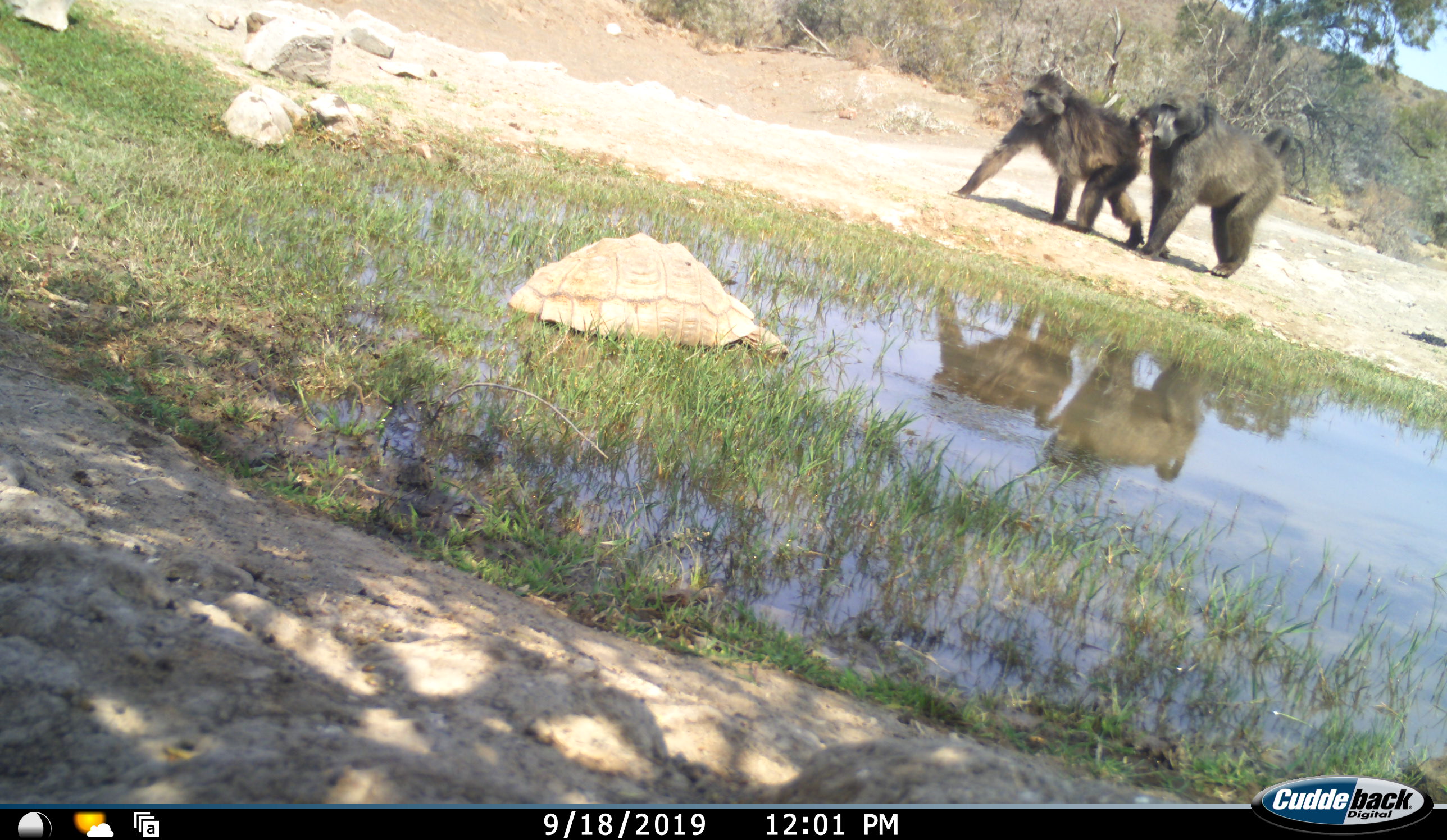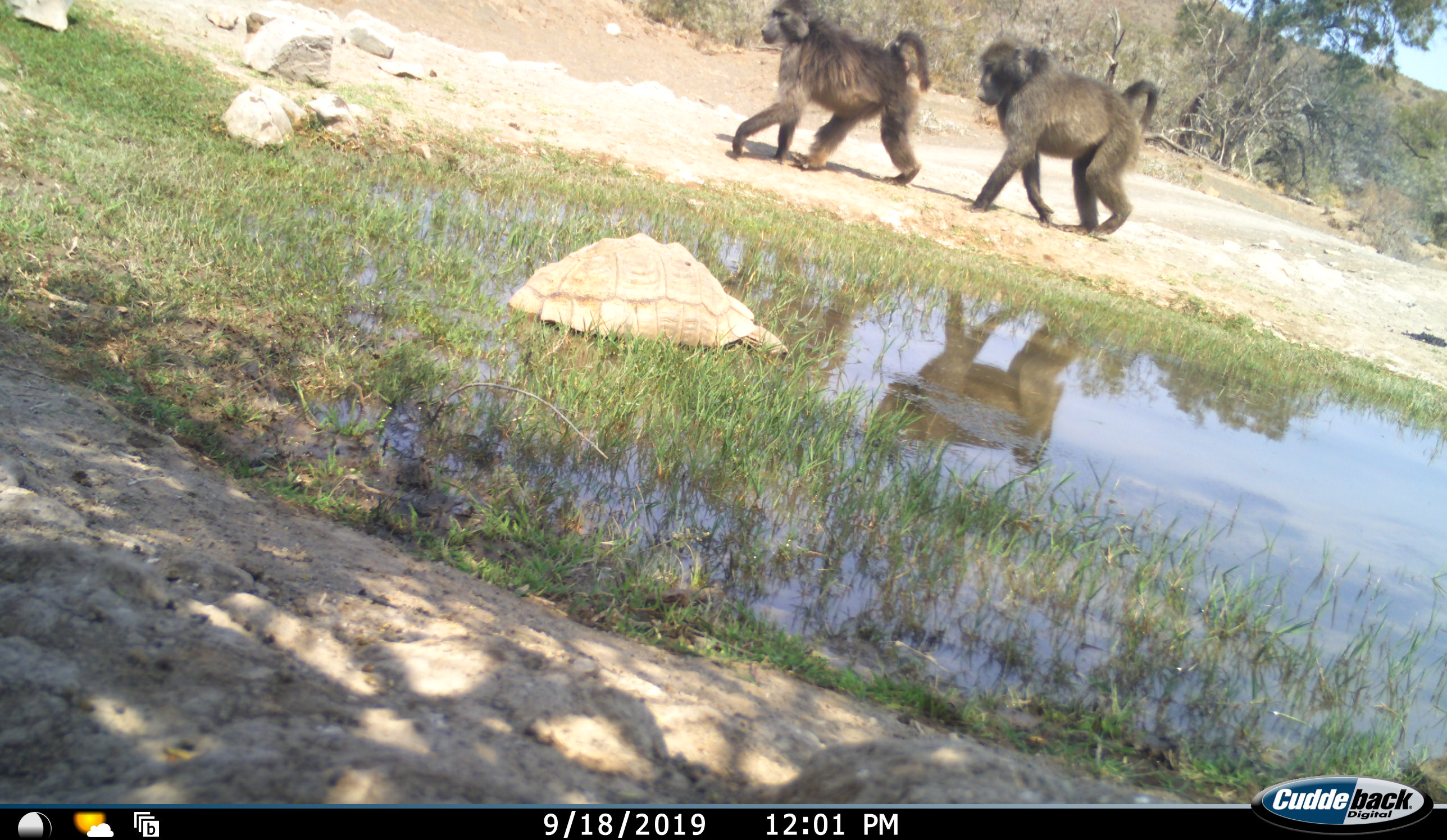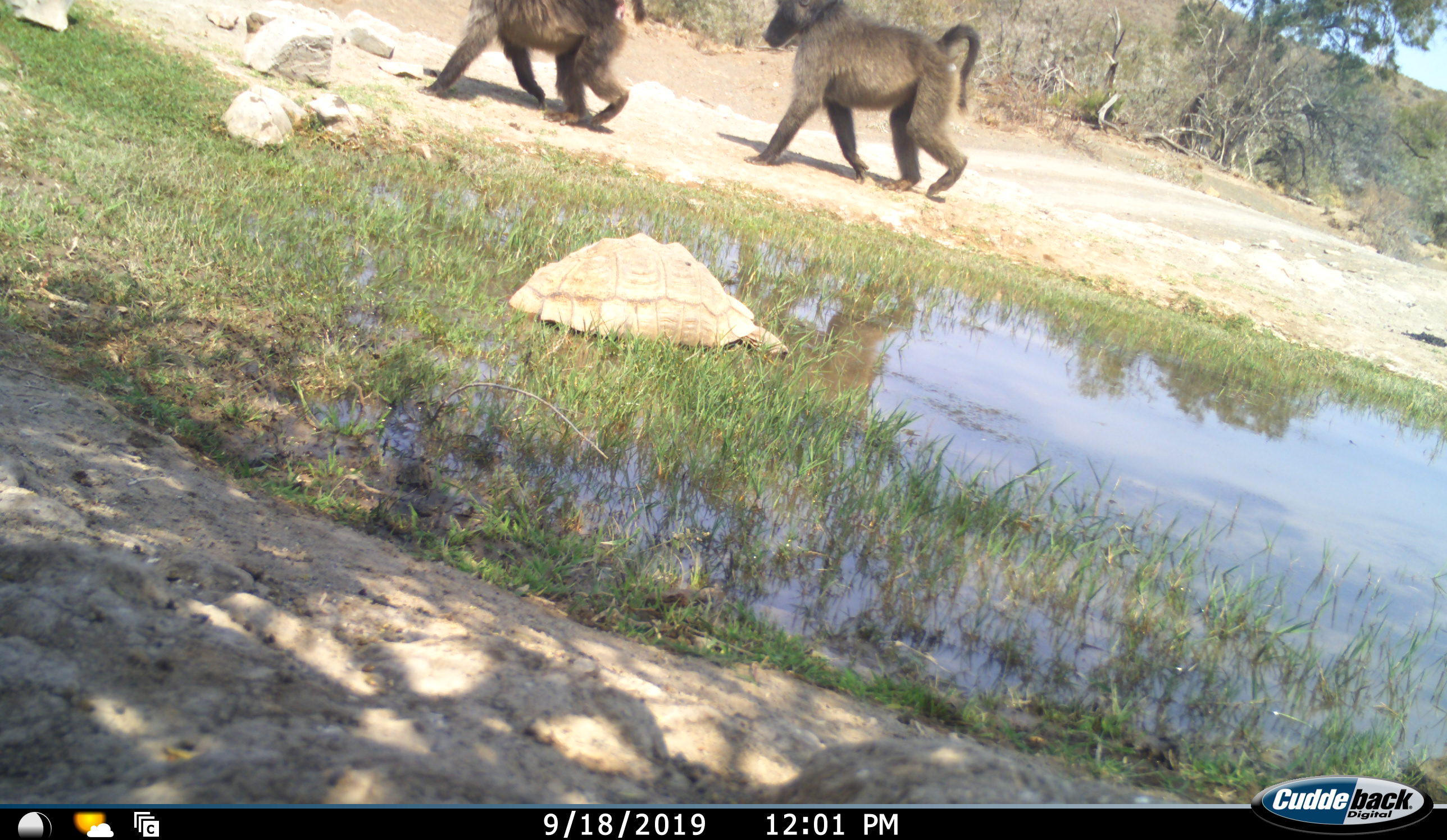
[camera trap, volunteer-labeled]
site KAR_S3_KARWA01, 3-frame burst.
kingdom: Animalia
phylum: Chordata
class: Mammalia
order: Primates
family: Cercopithecidae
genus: Papio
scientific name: Papio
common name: baboon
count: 2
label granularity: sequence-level